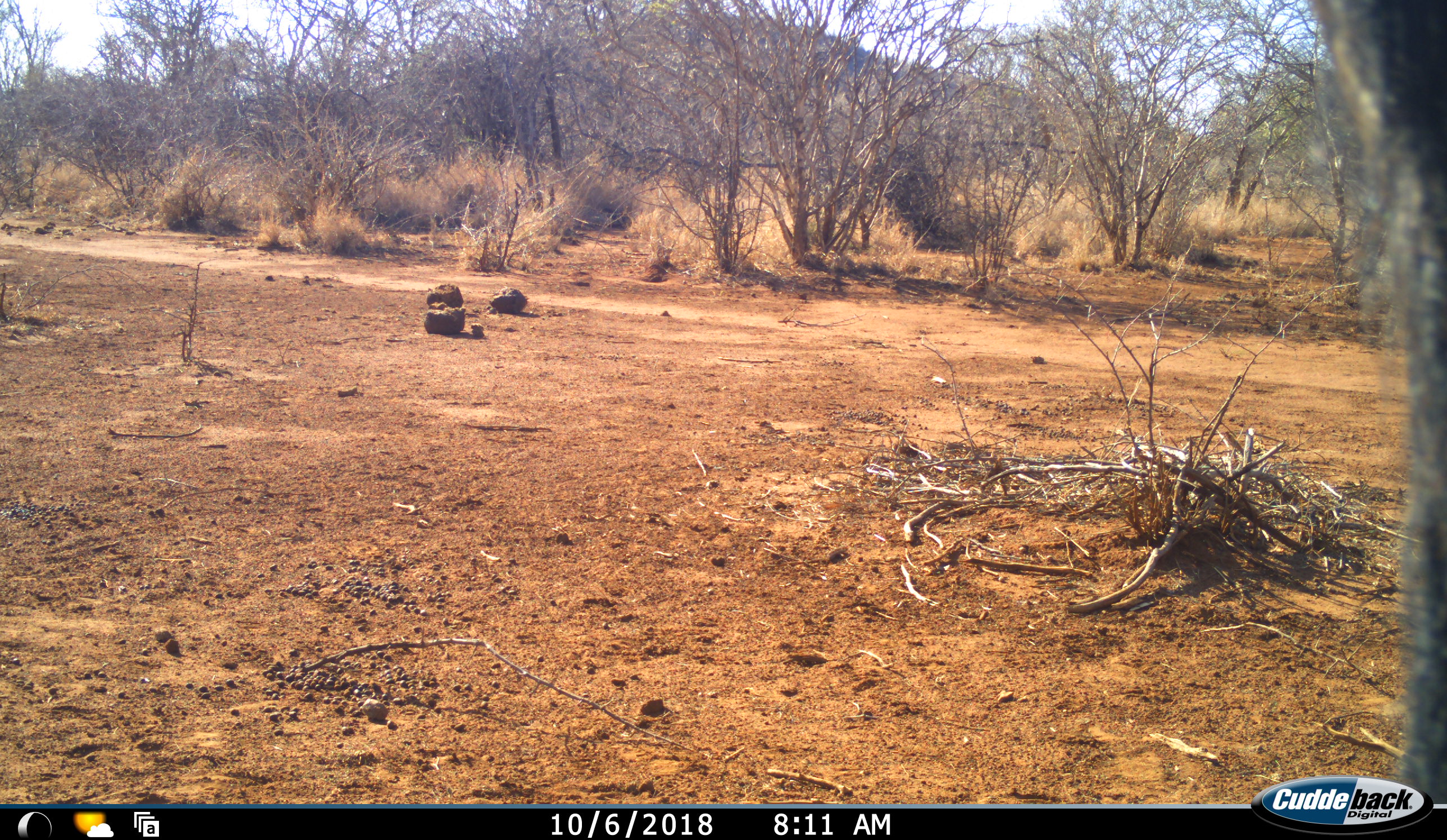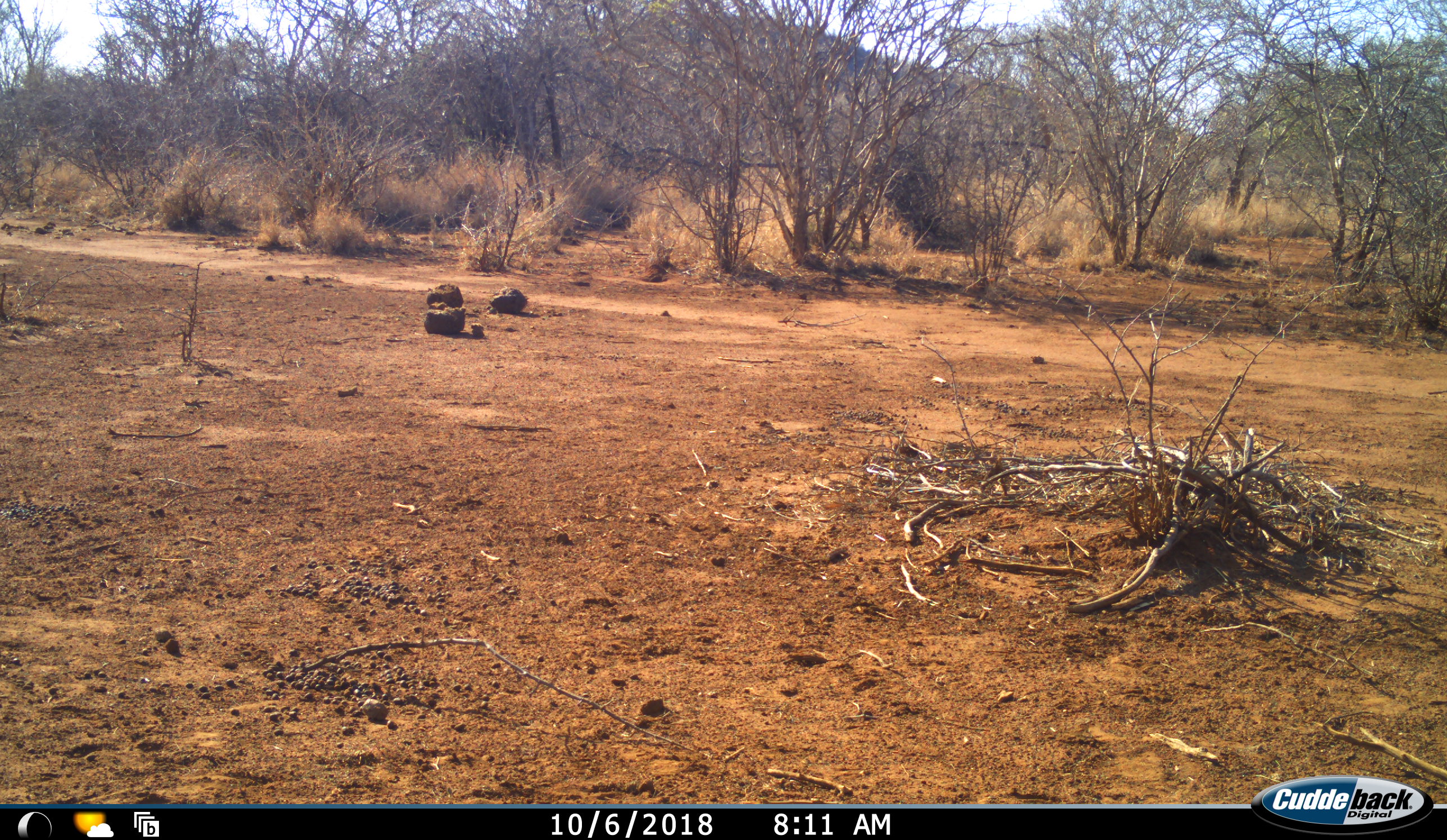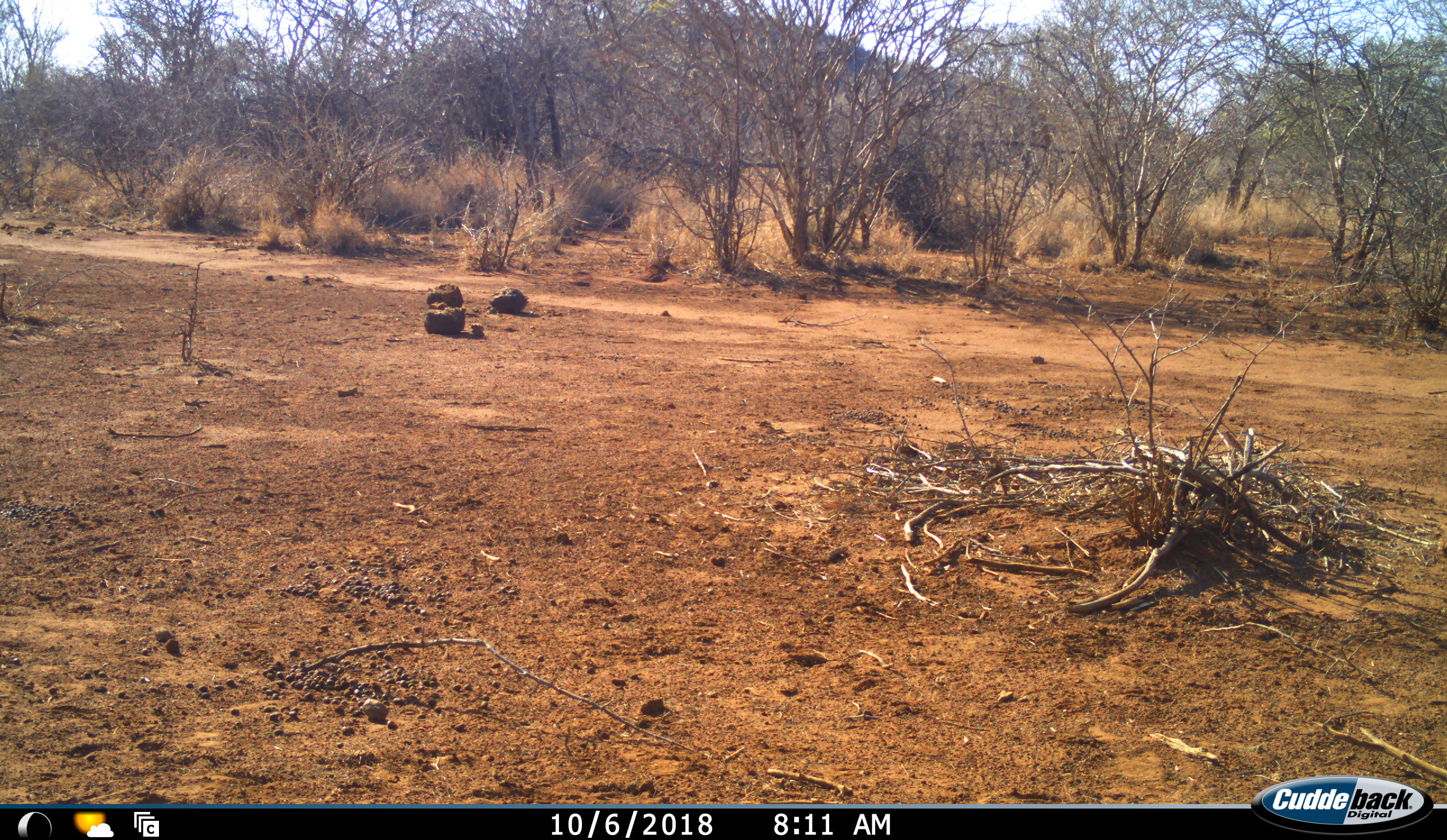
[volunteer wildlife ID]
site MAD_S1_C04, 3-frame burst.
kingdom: Animalia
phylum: Chordata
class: Mammalia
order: Proboscidea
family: Elephantidae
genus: Loxodonta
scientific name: Loxodonta africana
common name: african bush elephant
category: elephant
Elephant (african bush elephant) (Loxodonta africana), count 1. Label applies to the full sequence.